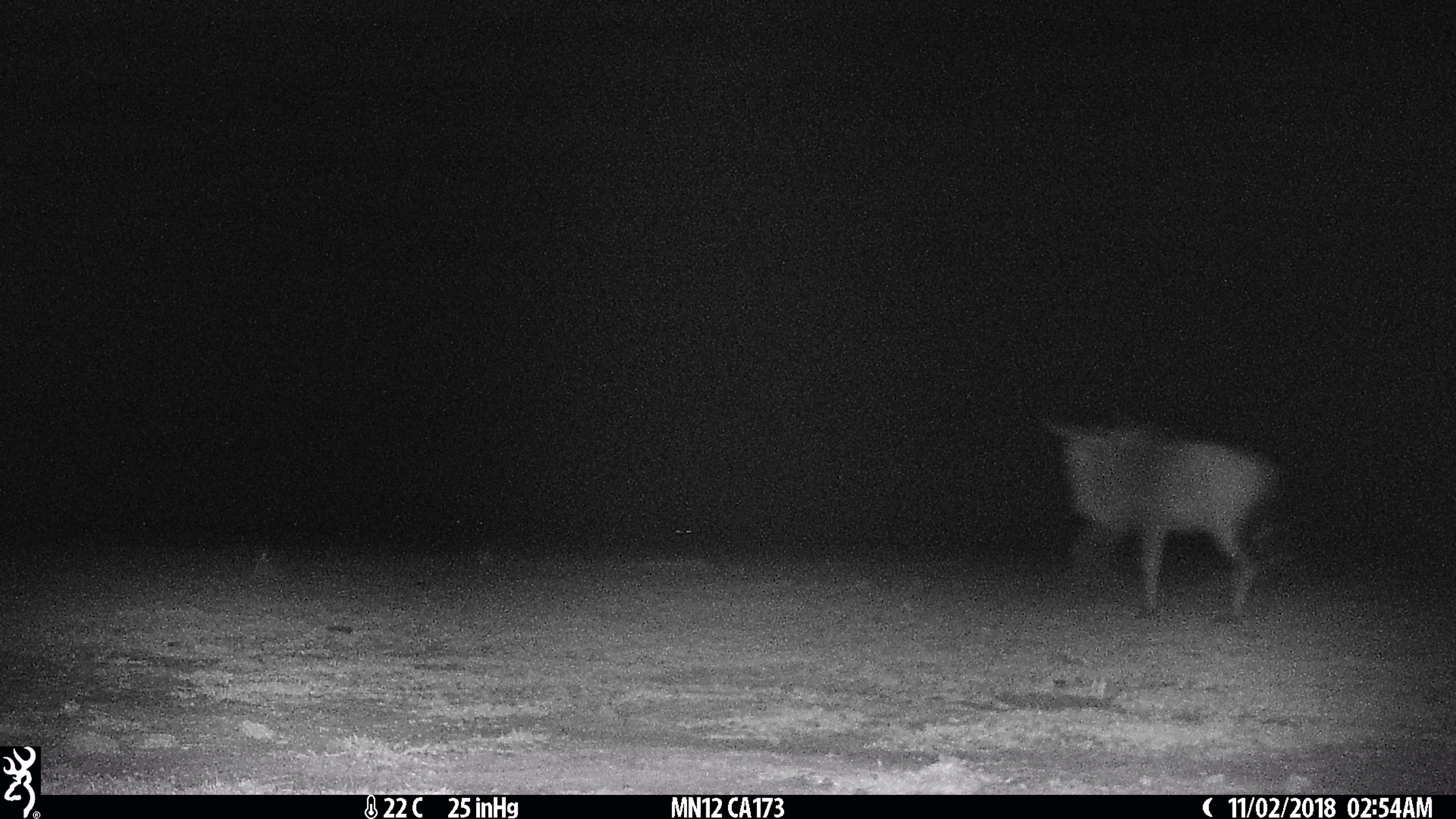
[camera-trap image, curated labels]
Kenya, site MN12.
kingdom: Animalia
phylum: Chordata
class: Mammalia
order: Artiodactyla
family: Bovidae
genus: Connochaetes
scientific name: Connochaetes taurinus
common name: blue wildebeest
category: wildebeest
Wildebeest (blue wildebeest) (Connochaetes taurinus).